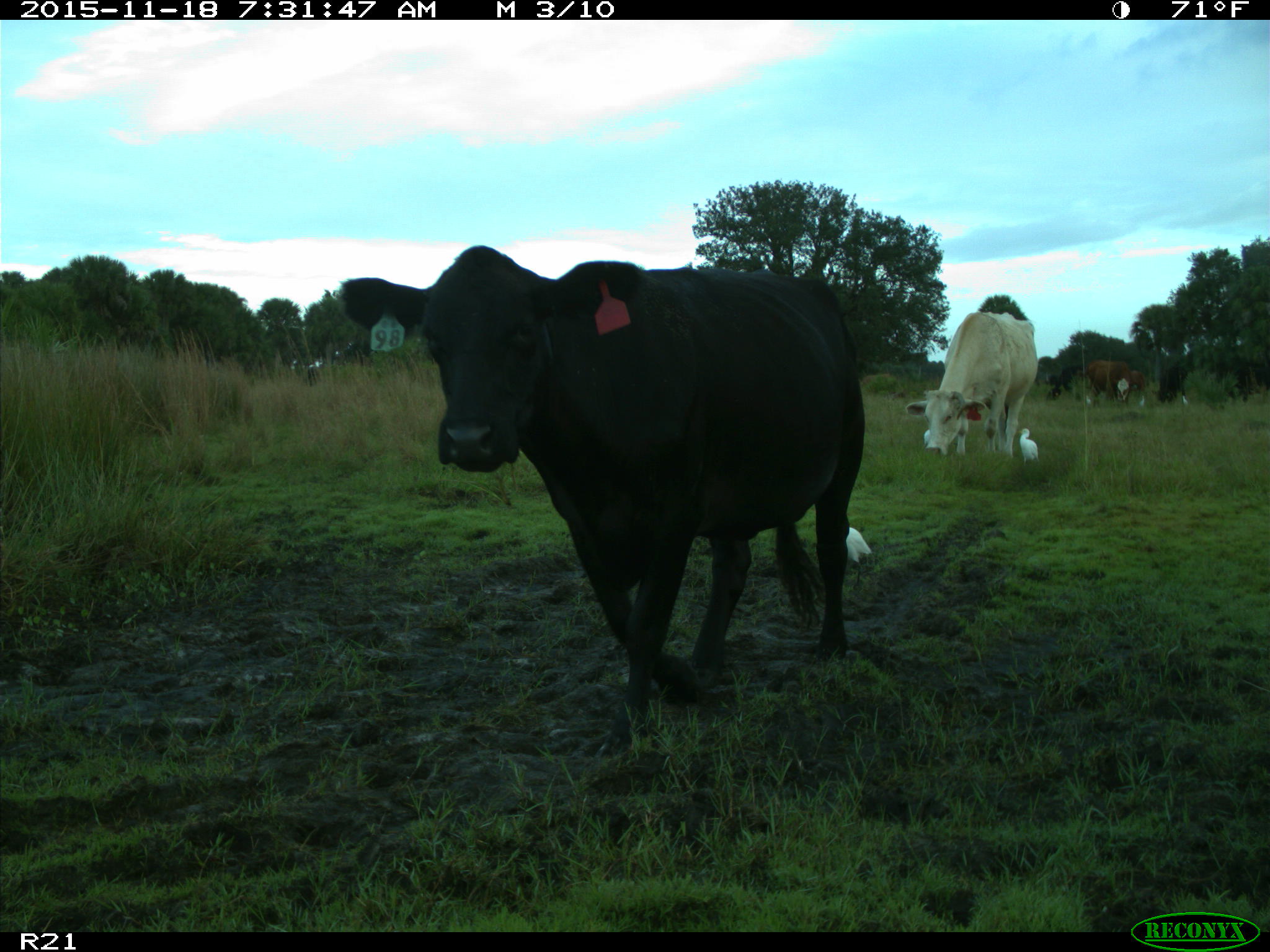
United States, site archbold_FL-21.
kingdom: Animalia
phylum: Chordata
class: Mammalia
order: Artiodactyla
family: Bovidae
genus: Bos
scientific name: Bos taurus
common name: domestic cow